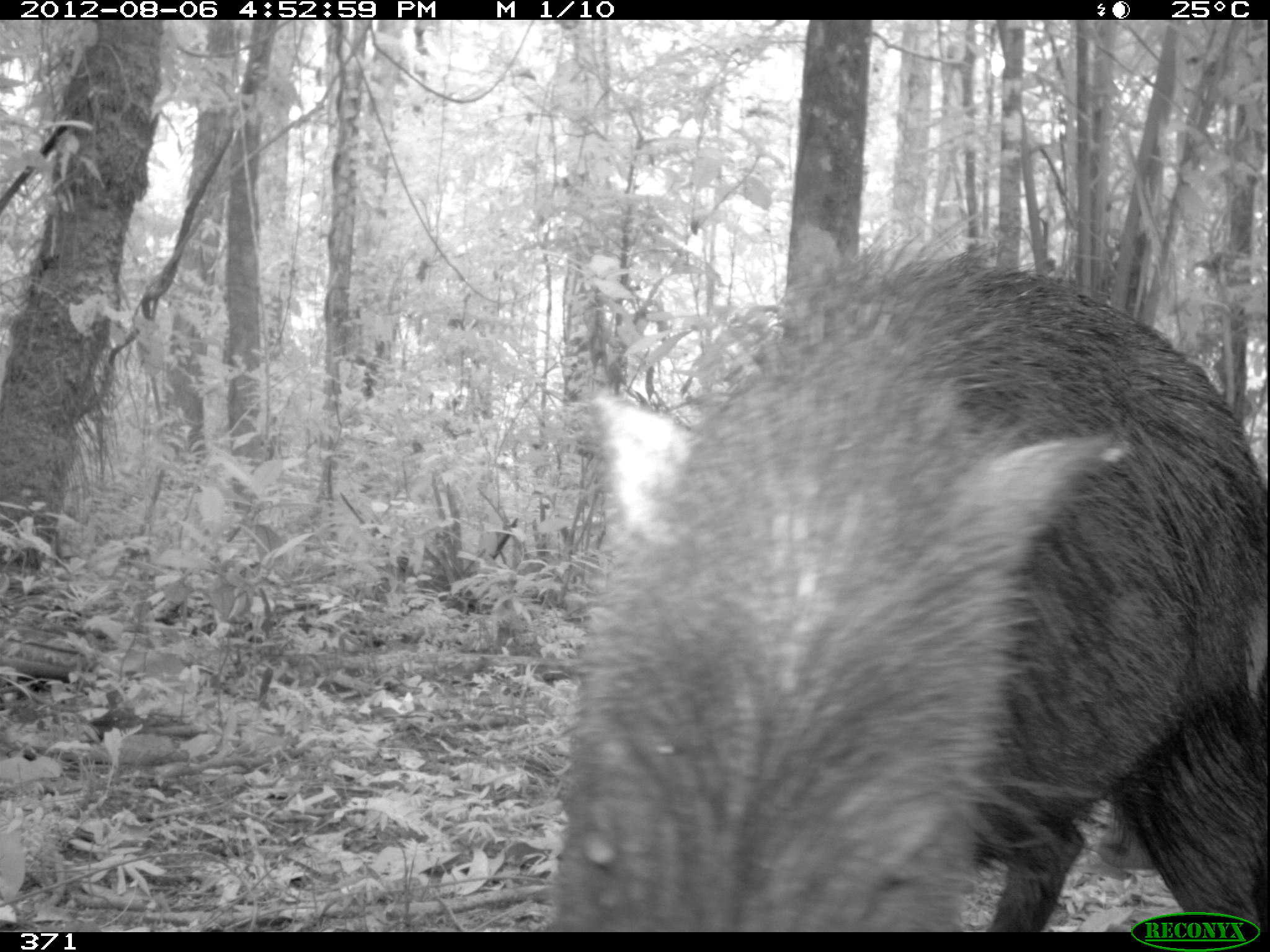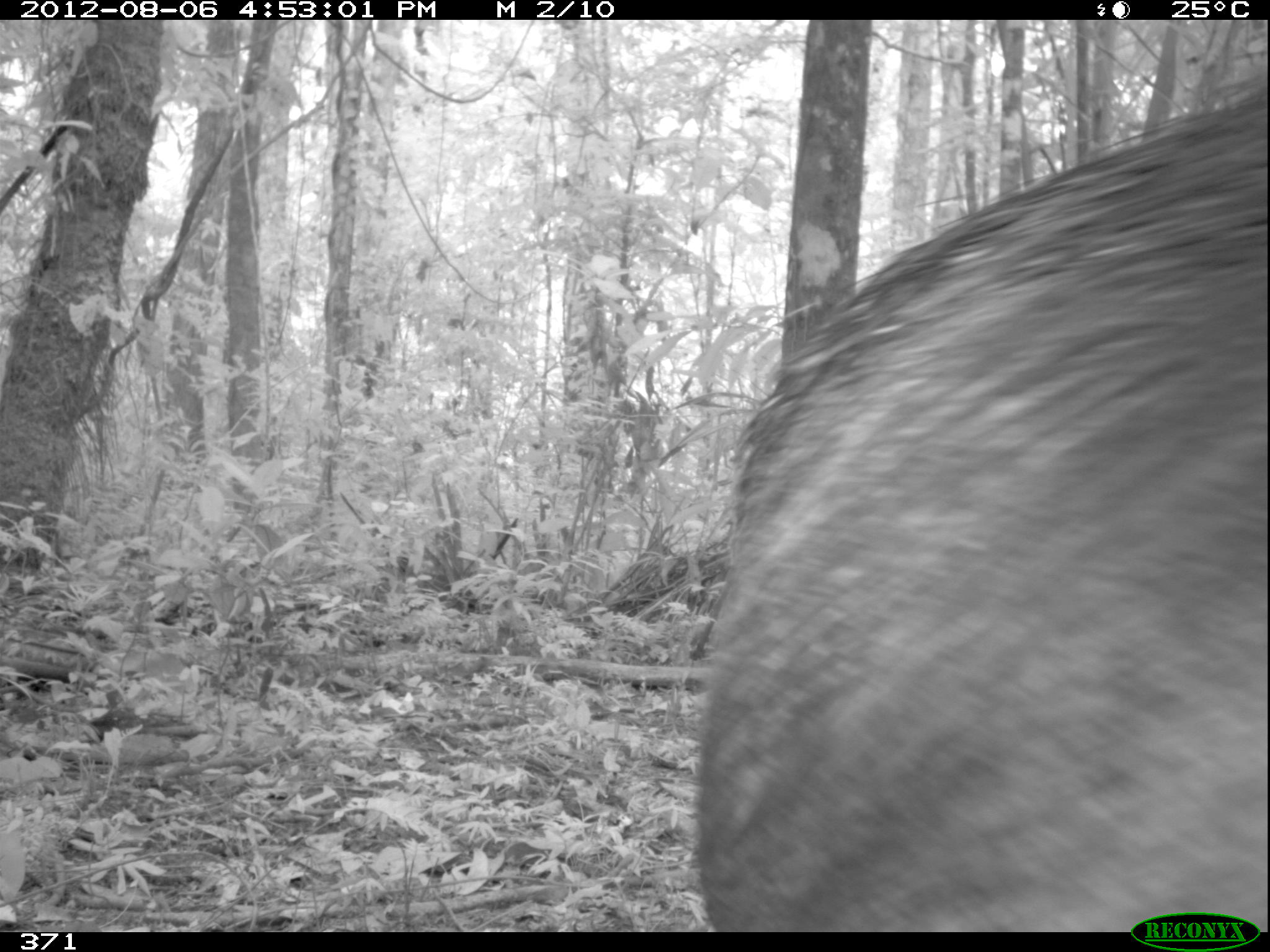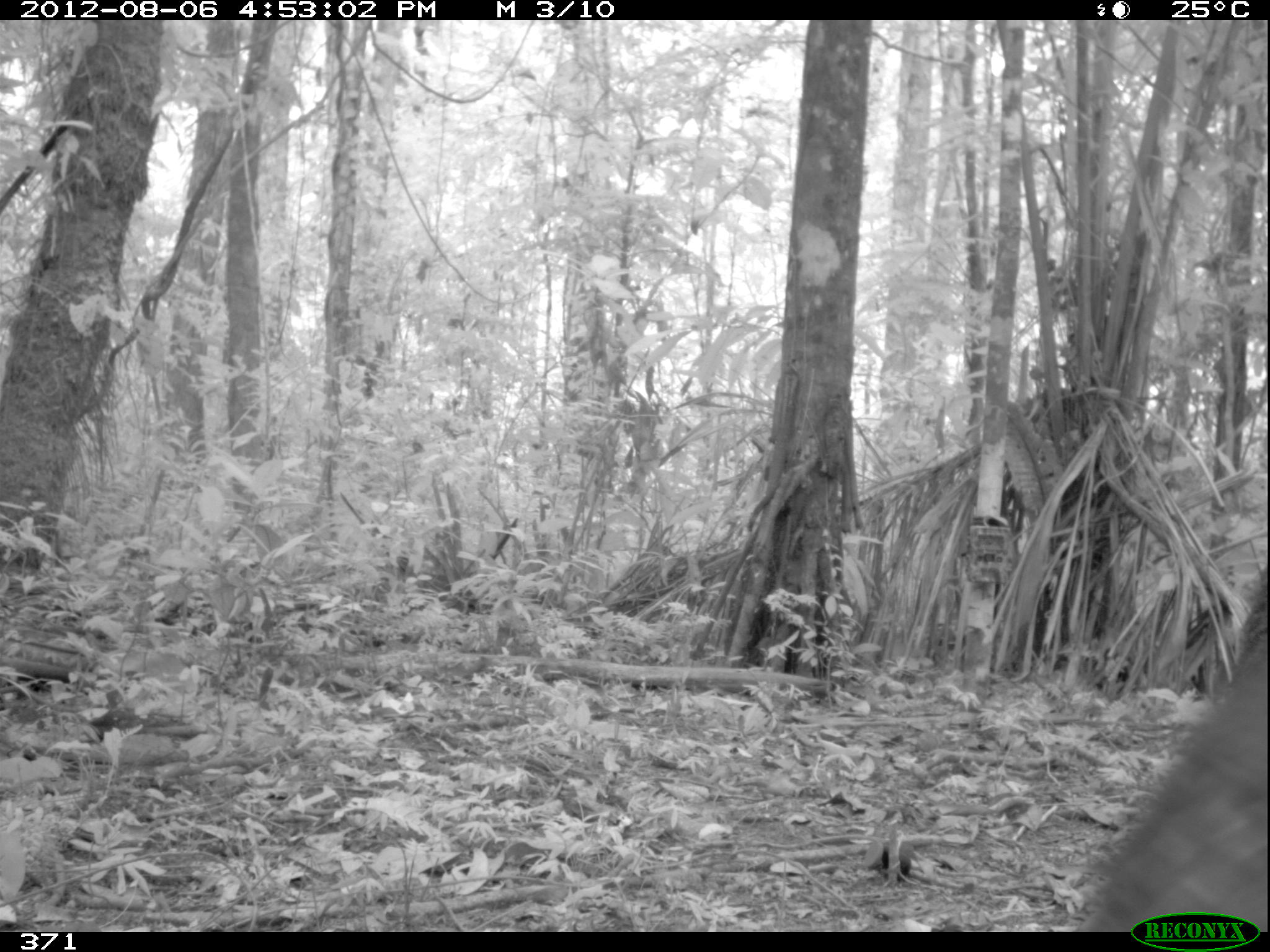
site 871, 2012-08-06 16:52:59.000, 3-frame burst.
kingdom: Animalia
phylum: Chordata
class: Mammalia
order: Artiodactyla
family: Tayassuidae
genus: Tayassu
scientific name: Tayassu pecari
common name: white-lipped peccary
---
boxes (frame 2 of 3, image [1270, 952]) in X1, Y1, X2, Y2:
tayassu pecari: 680, 86, 1267, 922